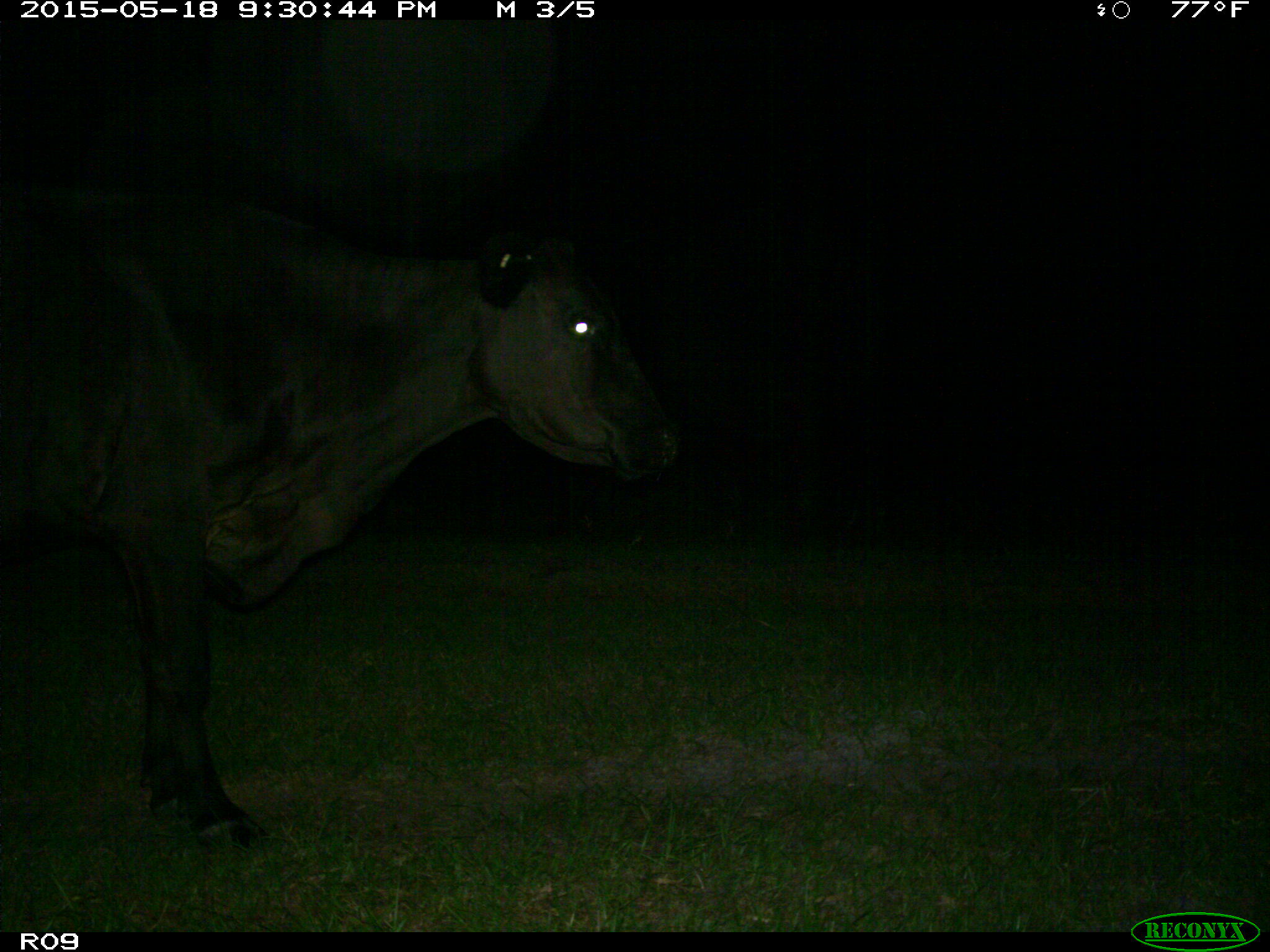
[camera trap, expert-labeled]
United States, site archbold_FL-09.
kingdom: Animalia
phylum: Chordata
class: Mammalia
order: Artiodactyla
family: Bovidae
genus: Bos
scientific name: Bos taurus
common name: domestic cow